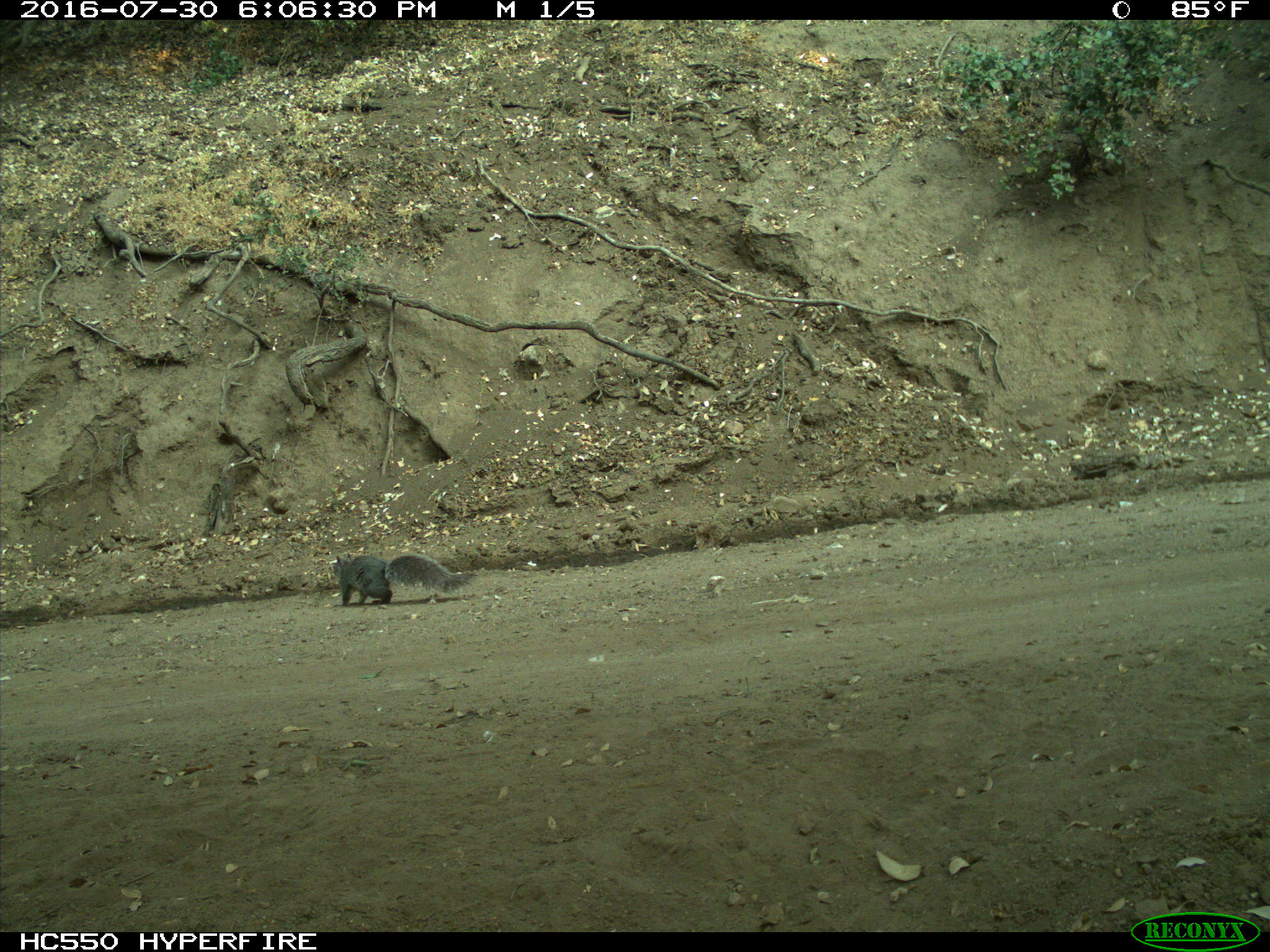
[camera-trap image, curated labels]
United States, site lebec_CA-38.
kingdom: Animalia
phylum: Chordata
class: Mammalia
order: Rodentia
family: Sciuridae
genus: Sciurus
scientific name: Sciurus carolinensis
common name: eastern gray squirrel